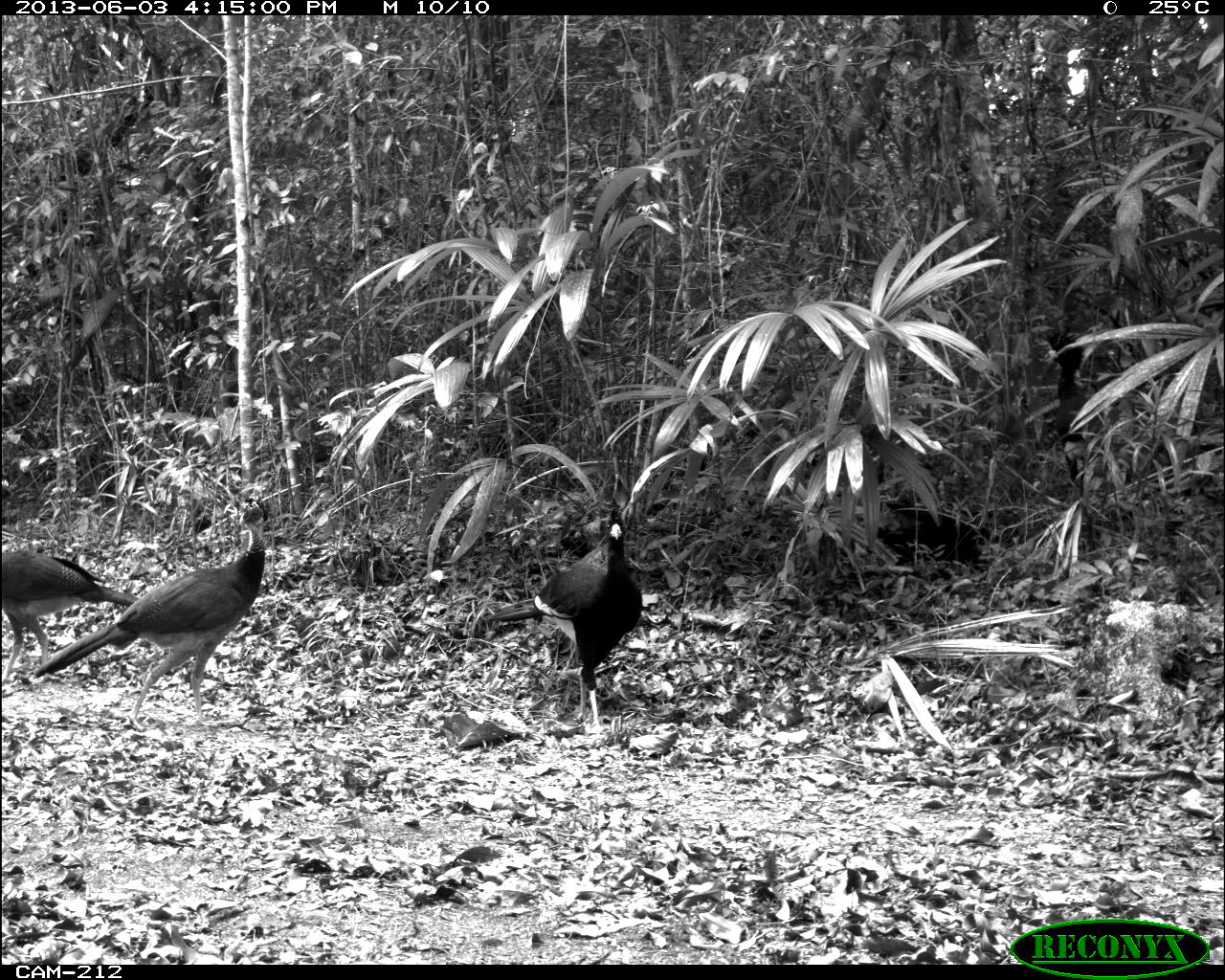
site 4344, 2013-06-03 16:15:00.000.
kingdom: Animalia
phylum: Chordata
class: Aves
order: Galliformes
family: Cracidae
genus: Crax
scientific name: Crax rubra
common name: great curassow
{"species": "Crax rubra (great curassow)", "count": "4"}